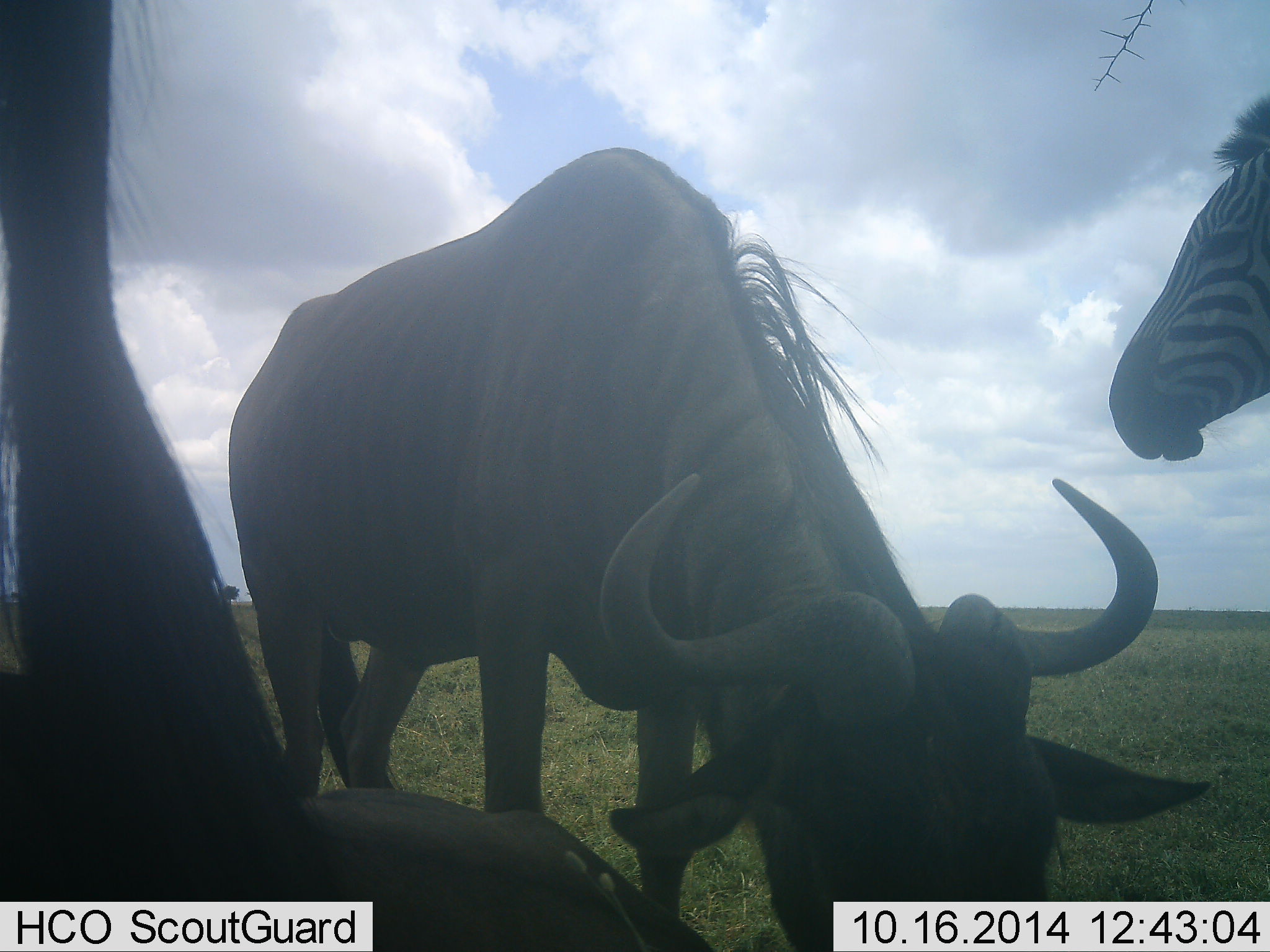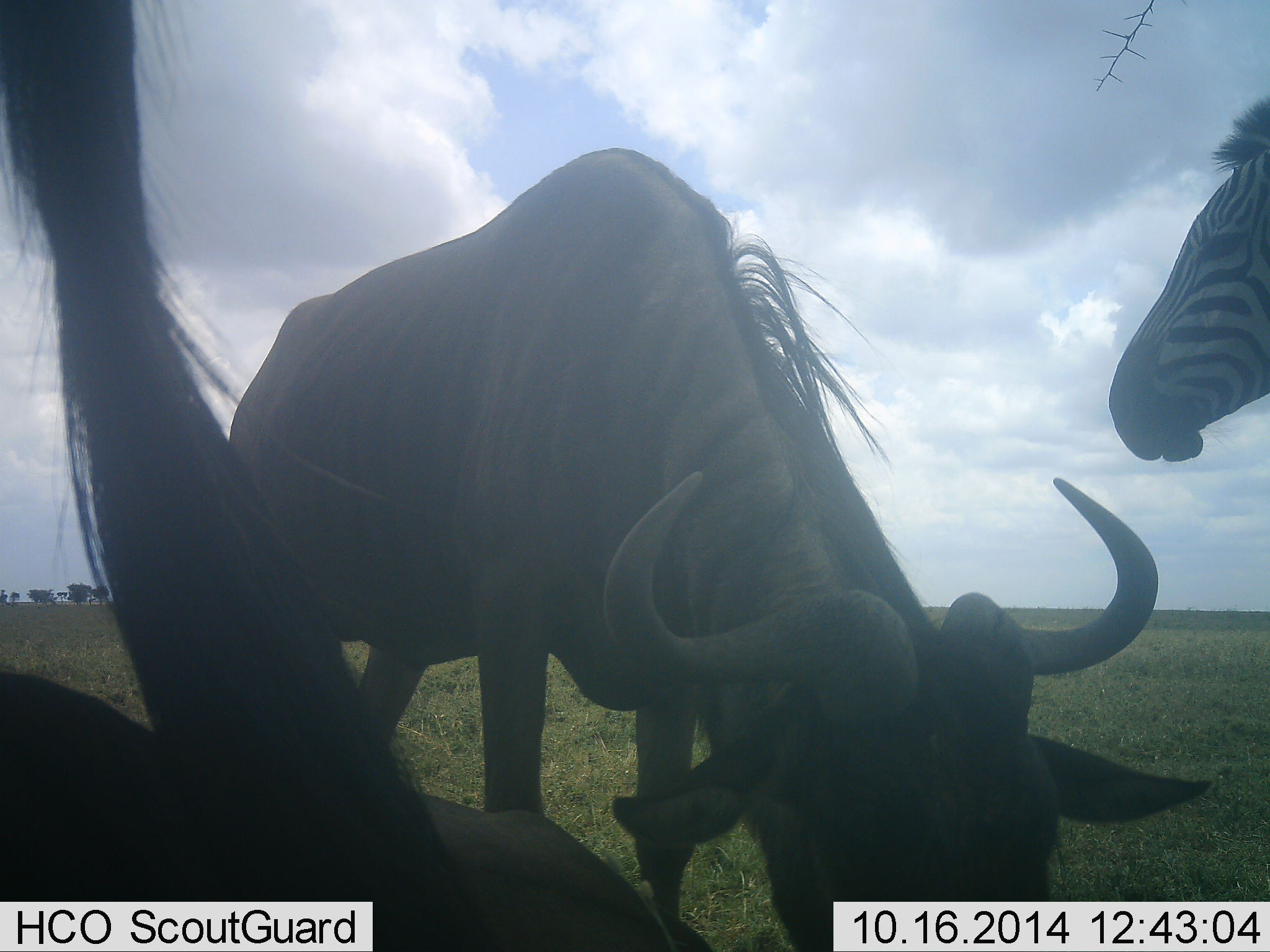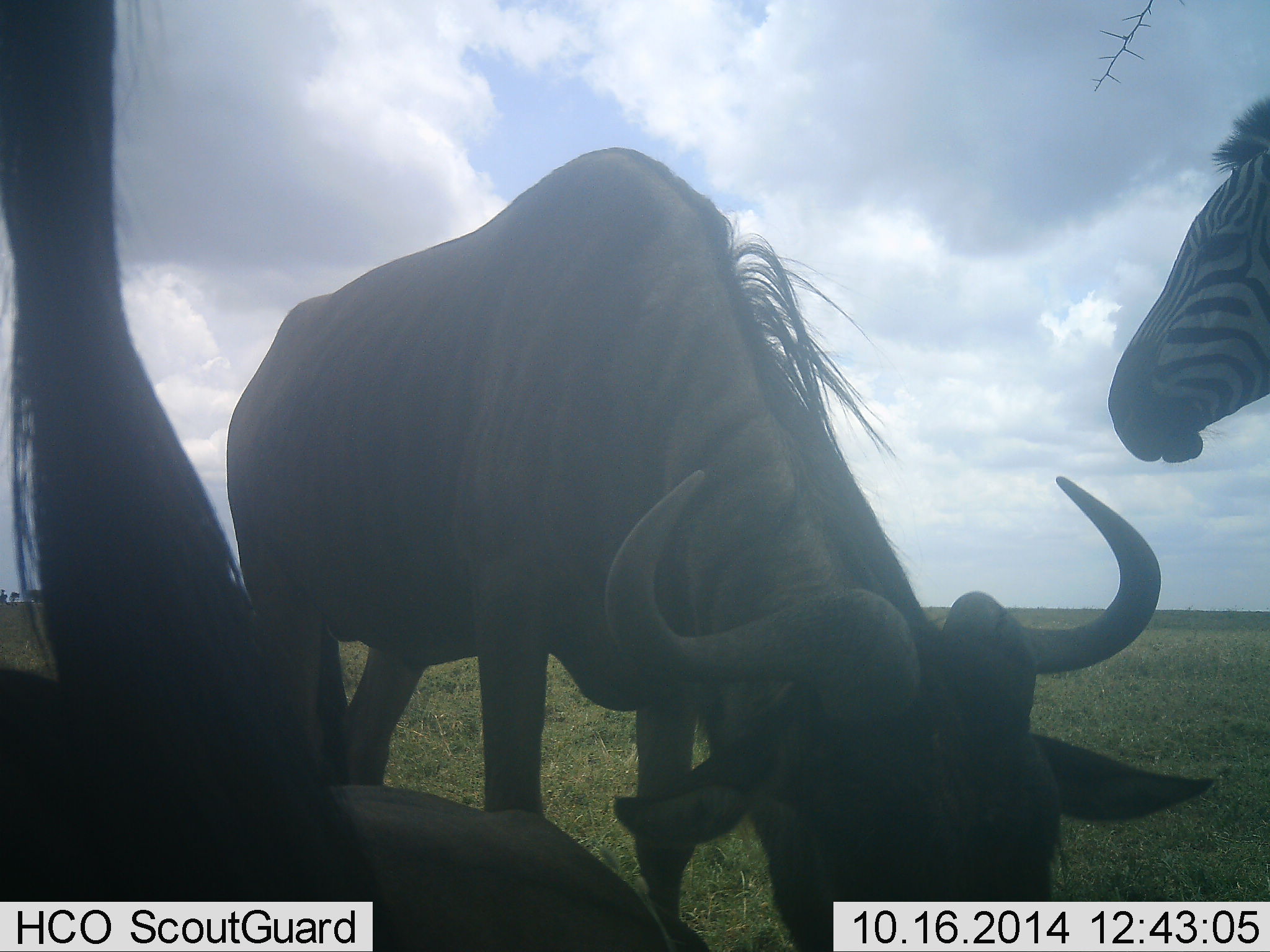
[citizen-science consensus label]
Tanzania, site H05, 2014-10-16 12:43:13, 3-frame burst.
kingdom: Animalia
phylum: Chordata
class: Mammalia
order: Artiodactyla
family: Bovidae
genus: Connochaetes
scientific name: Connochaetes taurinus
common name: blue wildebeest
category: wildebeest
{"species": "wildebeest (blue wildebeest) (Connochaetes taurinus)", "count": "3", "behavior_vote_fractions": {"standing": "82%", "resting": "73%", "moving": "0%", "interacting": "0%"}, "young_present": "0%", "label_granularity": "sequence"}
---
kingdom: Animalia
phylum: Chordata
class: Mammalia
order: Perissodactyla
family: Equidae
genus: Equus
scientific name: Equus quagga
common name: plains zebra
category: zebra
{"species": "zebra (plains zebra) (Equus quagga)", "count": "1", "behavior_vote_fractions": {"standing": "90%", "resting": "0%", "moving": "0%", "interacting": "10%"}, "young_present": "0%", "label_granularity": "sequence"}